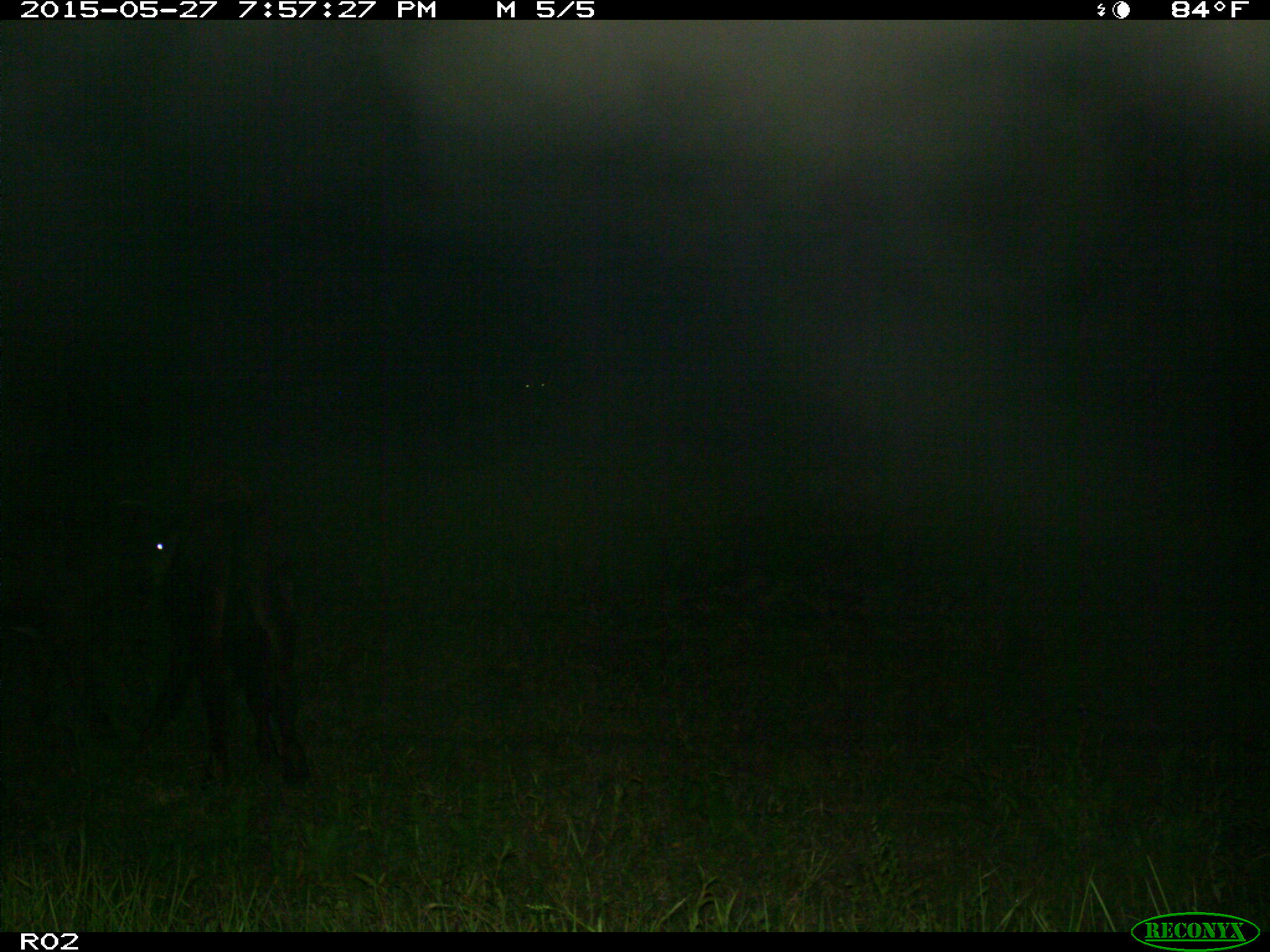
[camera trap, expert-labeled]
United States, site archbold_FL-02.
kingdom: Animalia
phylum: Chordata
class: Mammalia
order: Artiodactyla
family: Bovidae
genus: Bos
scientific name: Bos taurus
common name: domestic cow